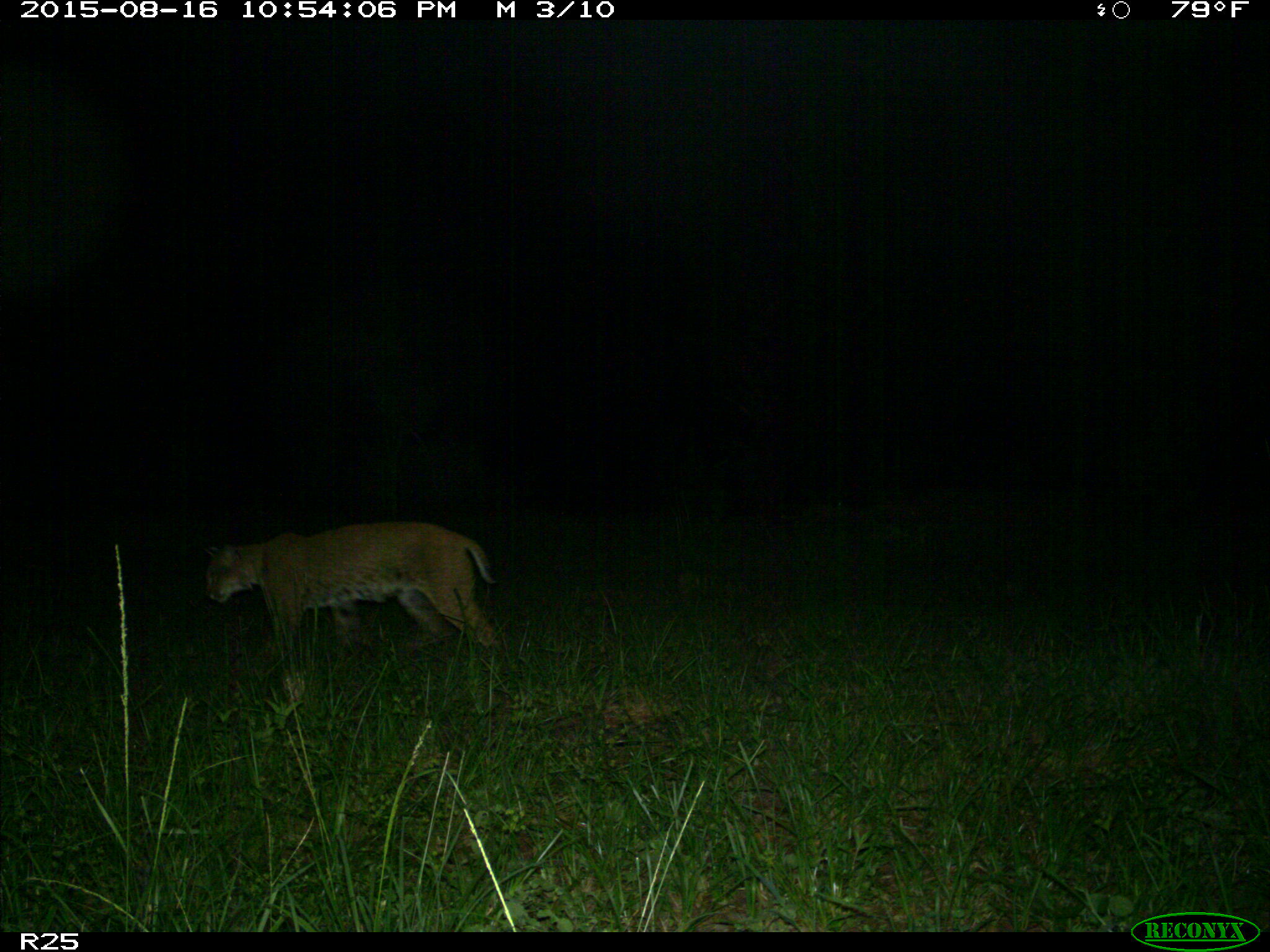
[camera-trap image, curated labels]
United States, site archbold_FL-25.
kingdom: Animalia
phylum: Chordata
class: Mammalia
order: Carnivora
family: Felidae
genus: Lynx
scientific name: Lynx rufus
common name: bobcat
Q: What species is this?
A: Lynx rufus (bobcat).